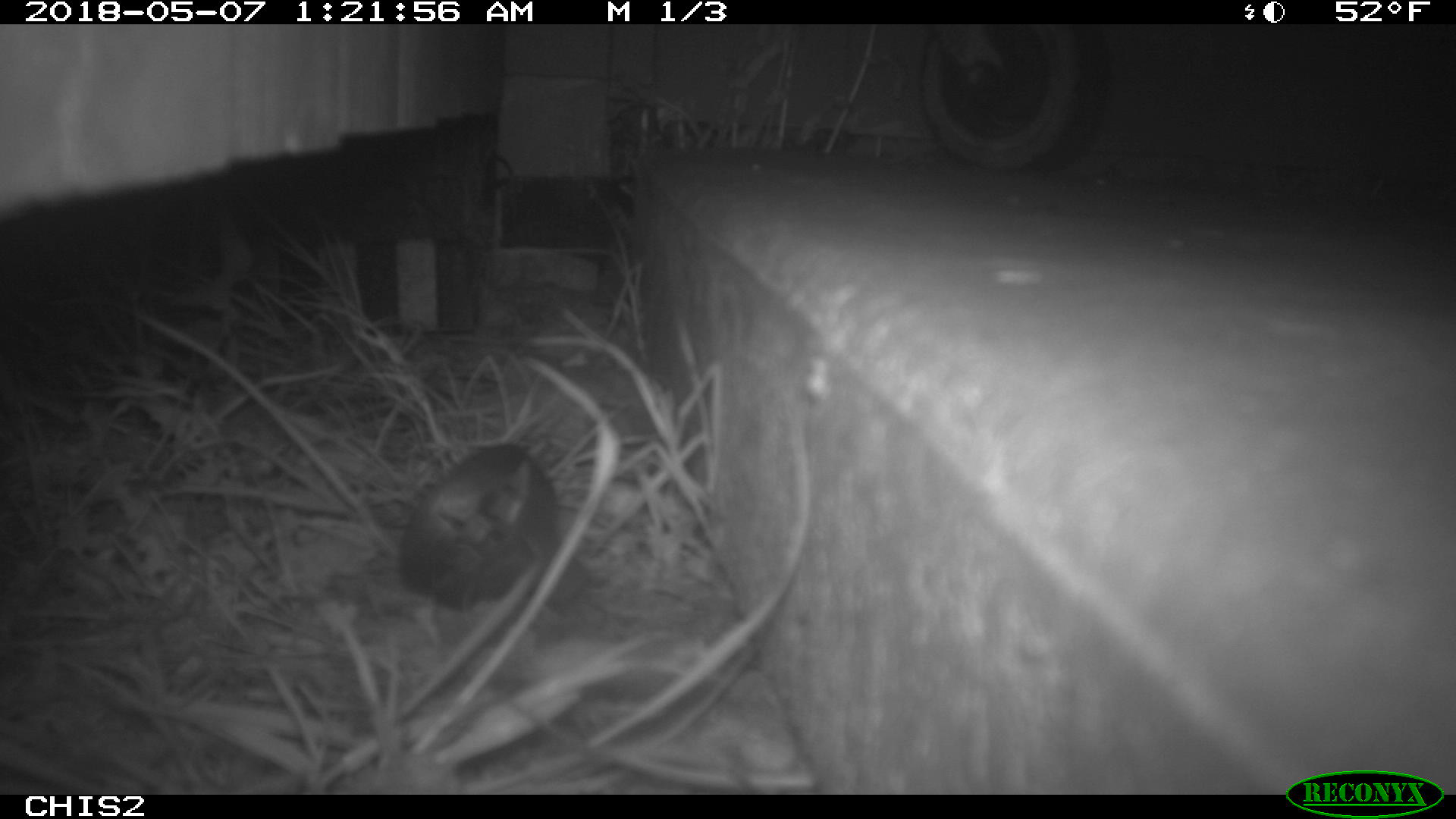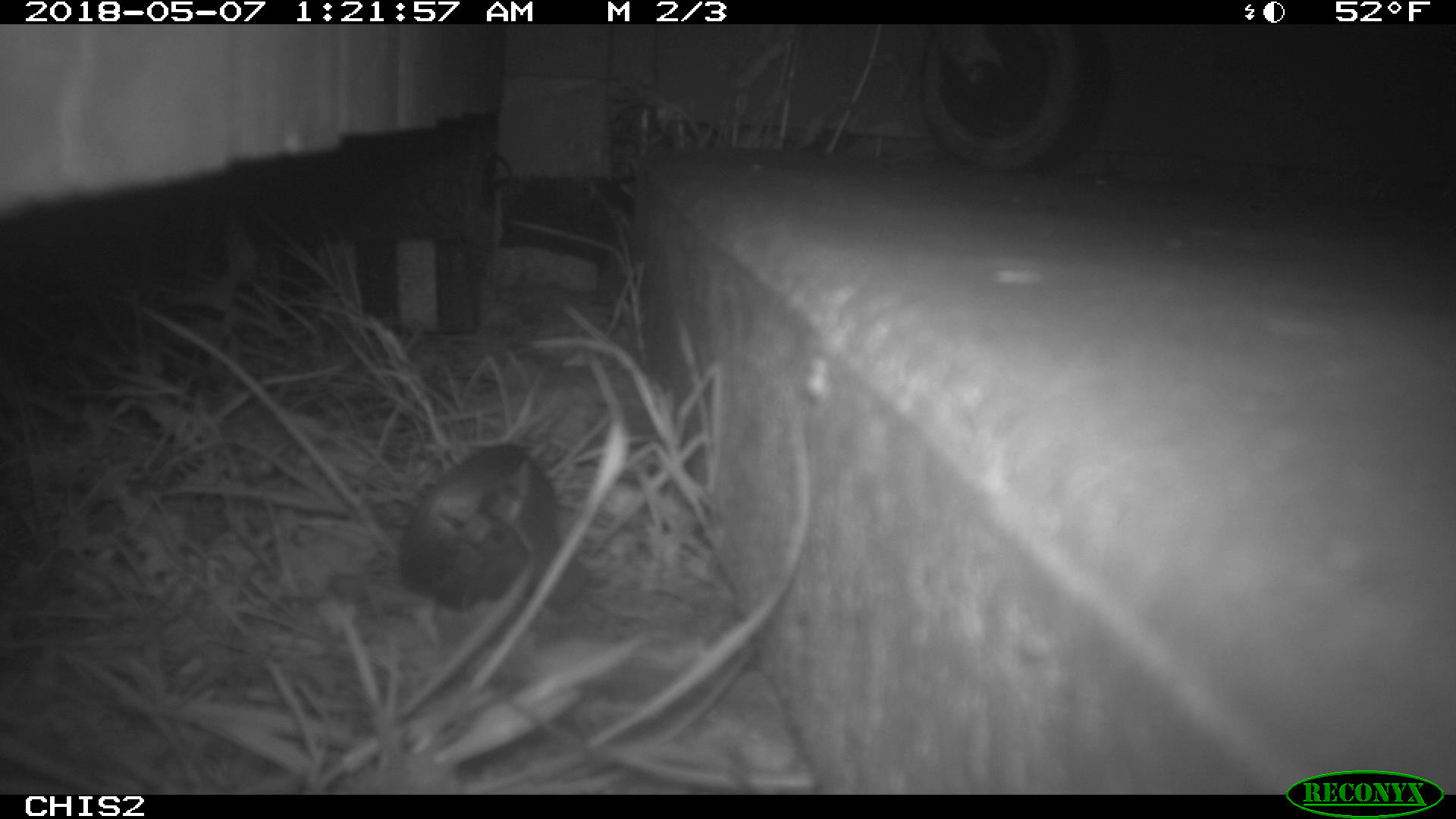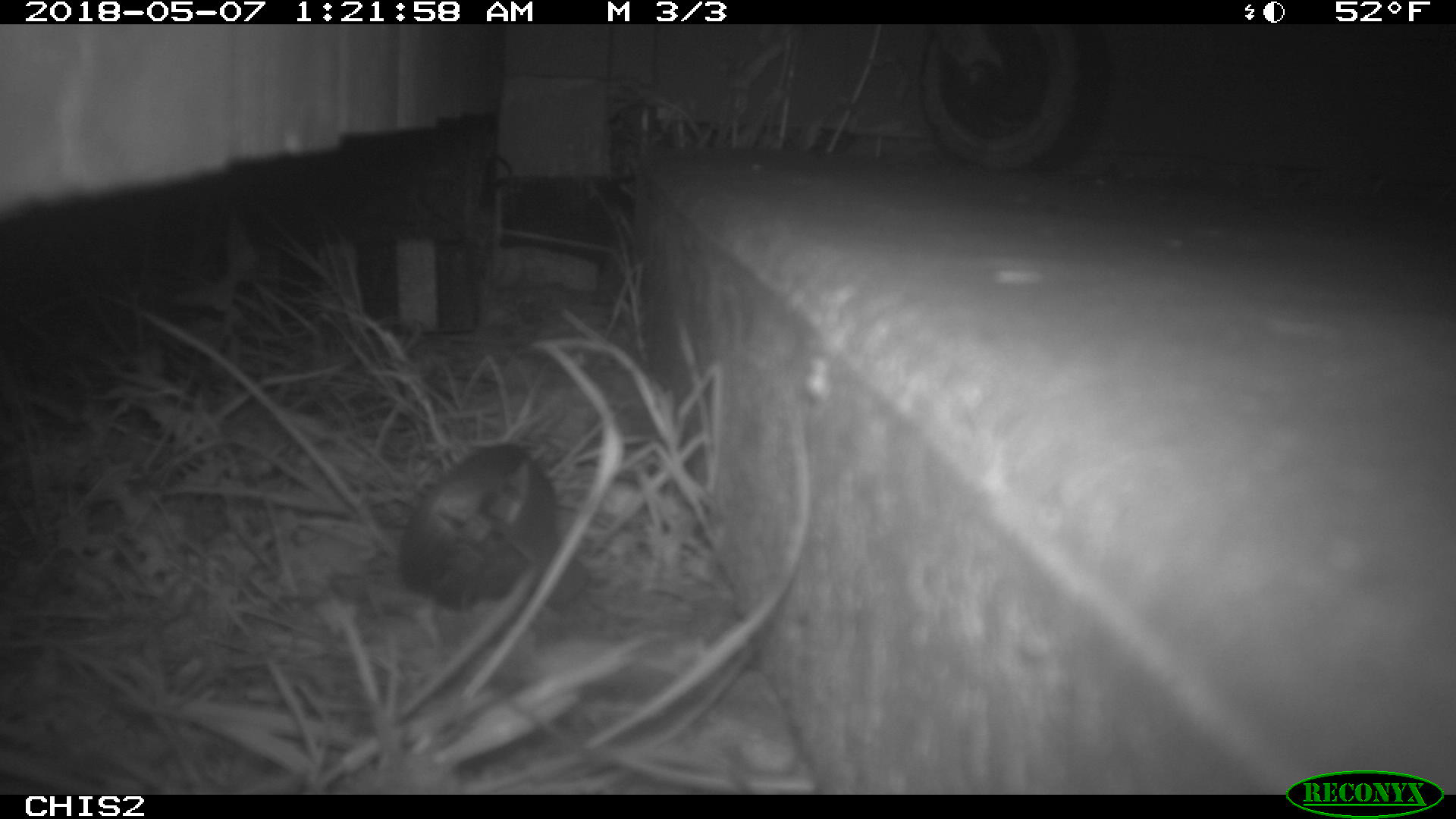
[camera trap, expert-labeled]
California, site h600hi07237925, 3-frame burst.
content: no animal present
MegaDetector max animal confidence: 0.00